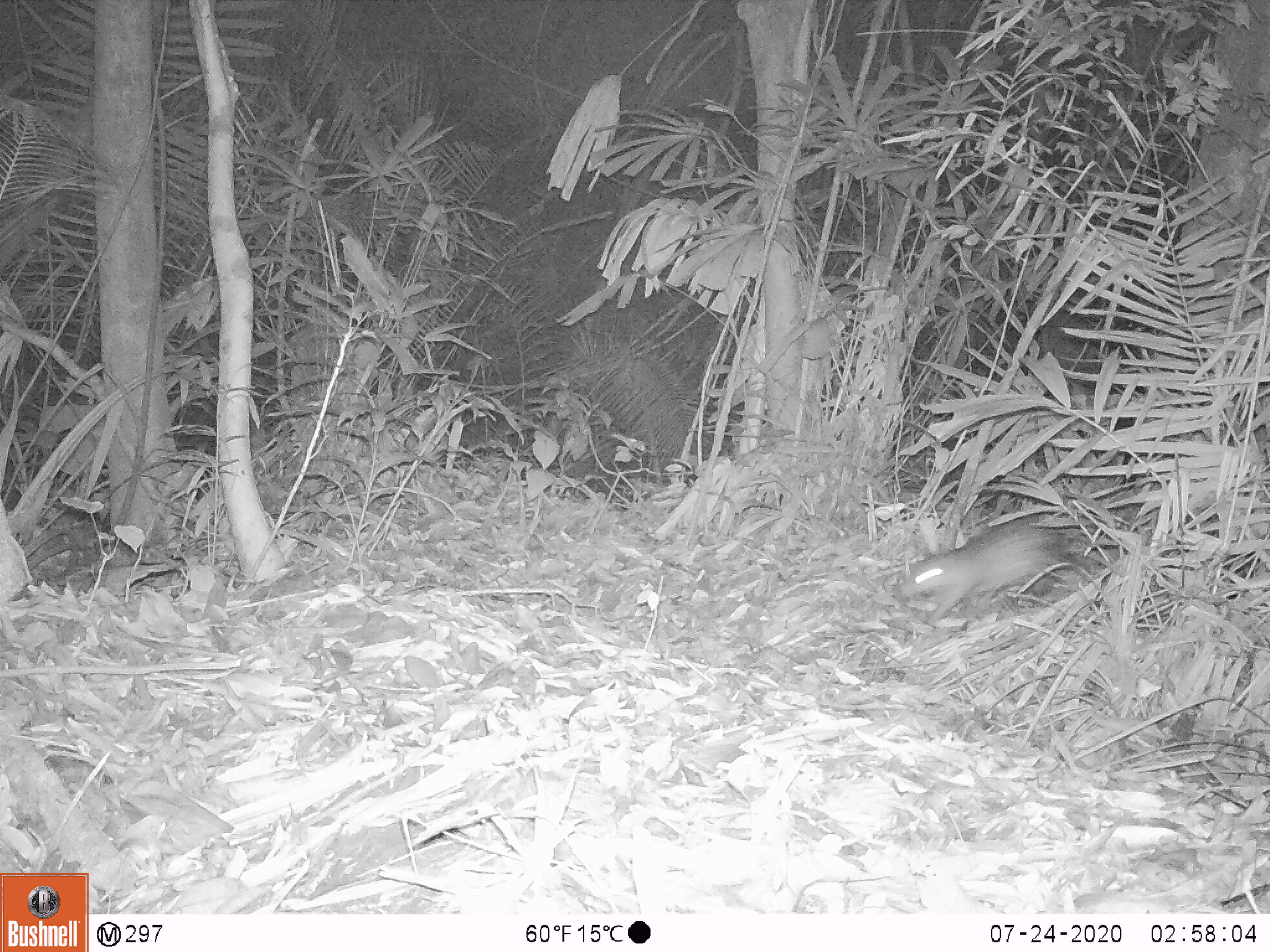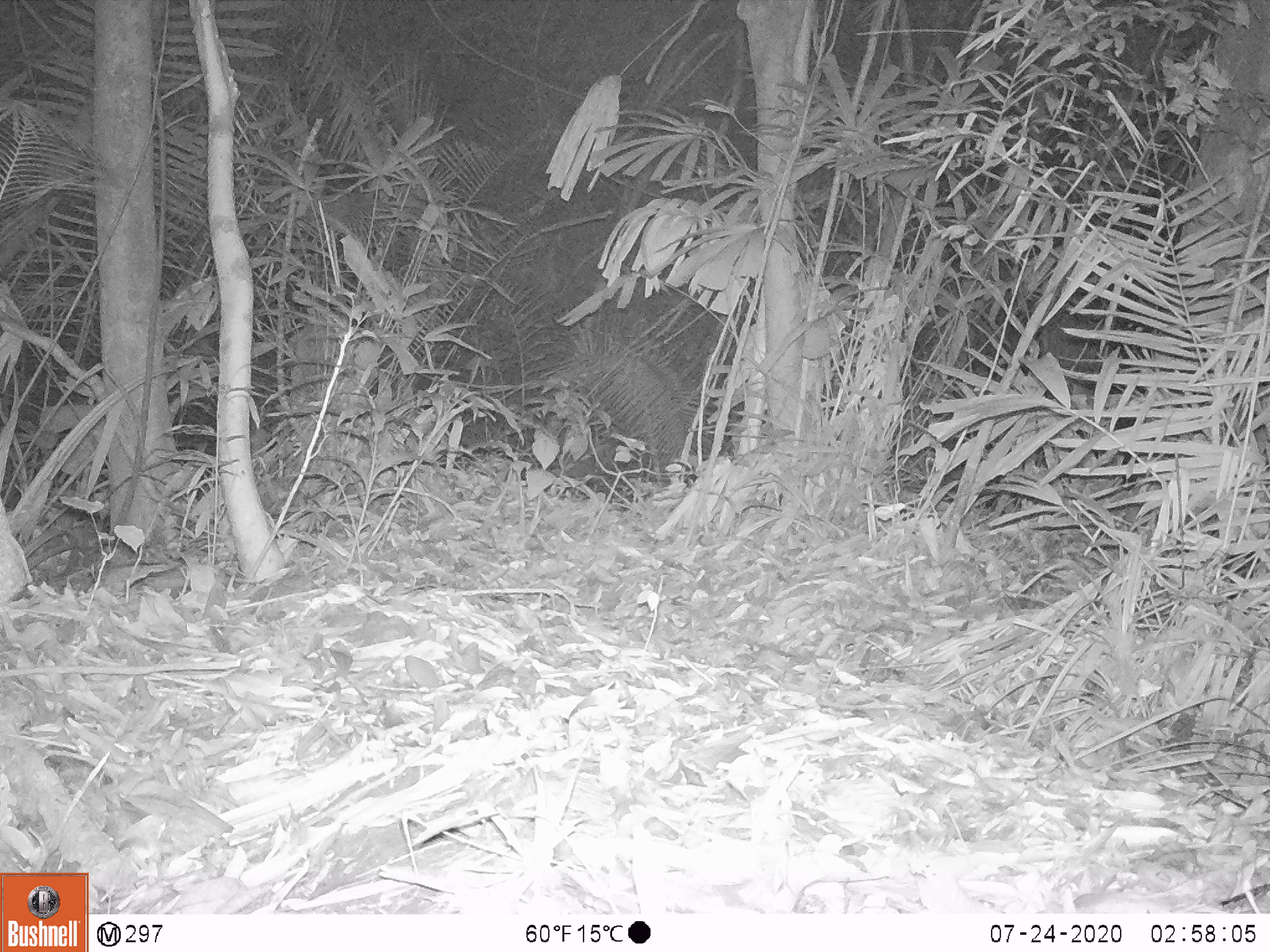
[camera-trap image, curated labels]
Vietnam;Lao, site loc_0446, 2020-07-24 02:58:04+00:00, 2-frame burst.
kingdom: Animalia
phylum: Chordata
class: Mammalia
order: Rodentia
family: Hystricidae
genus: Atherurus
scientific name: Atherurus macrourus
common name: asiatic brush-tailed porcupine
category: asiatic brush tailed porcupine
Asiatic brush tailed porcupine (asiatic brush-tailed porcupine) (Atherurus macrourus). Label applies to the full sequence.